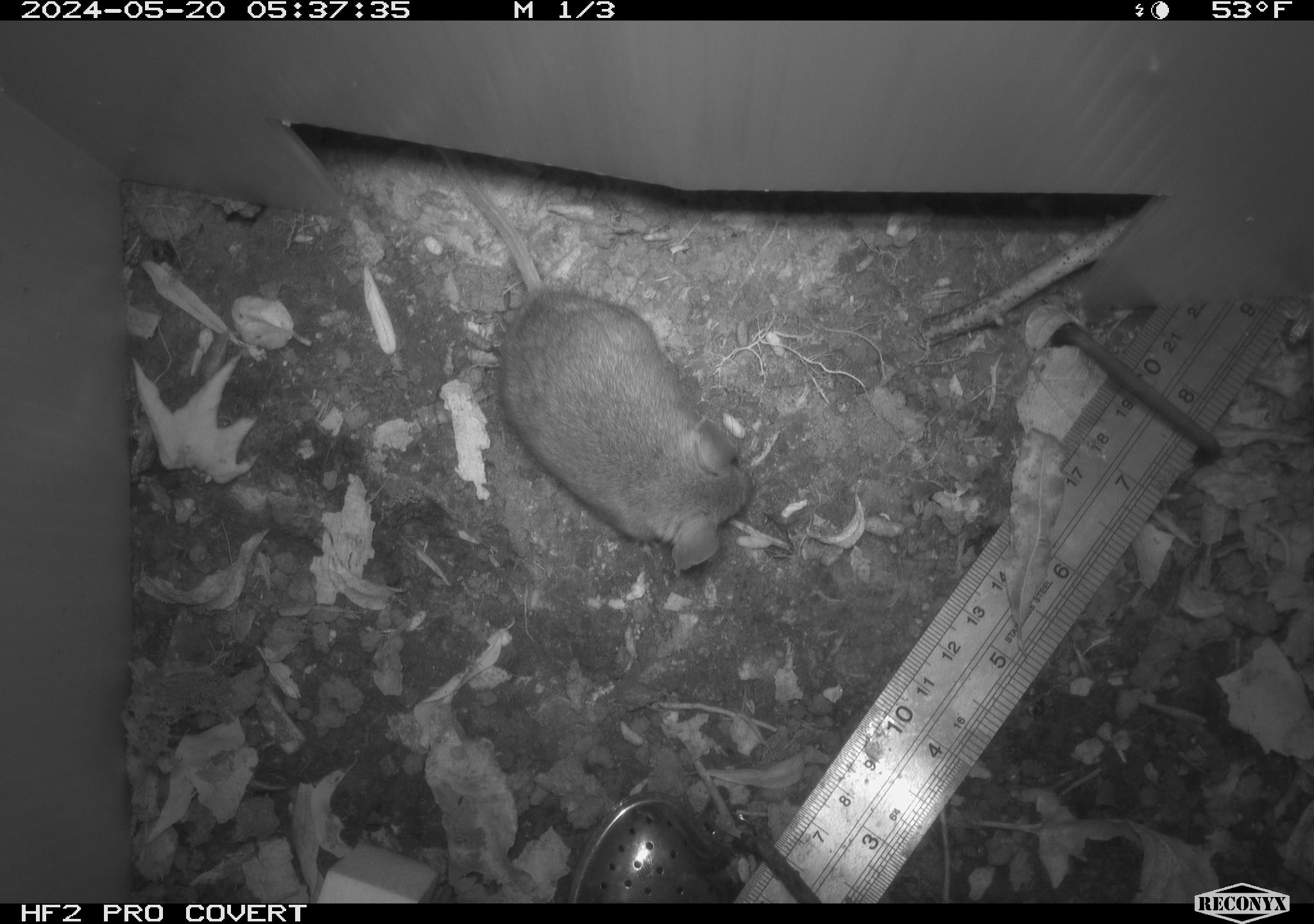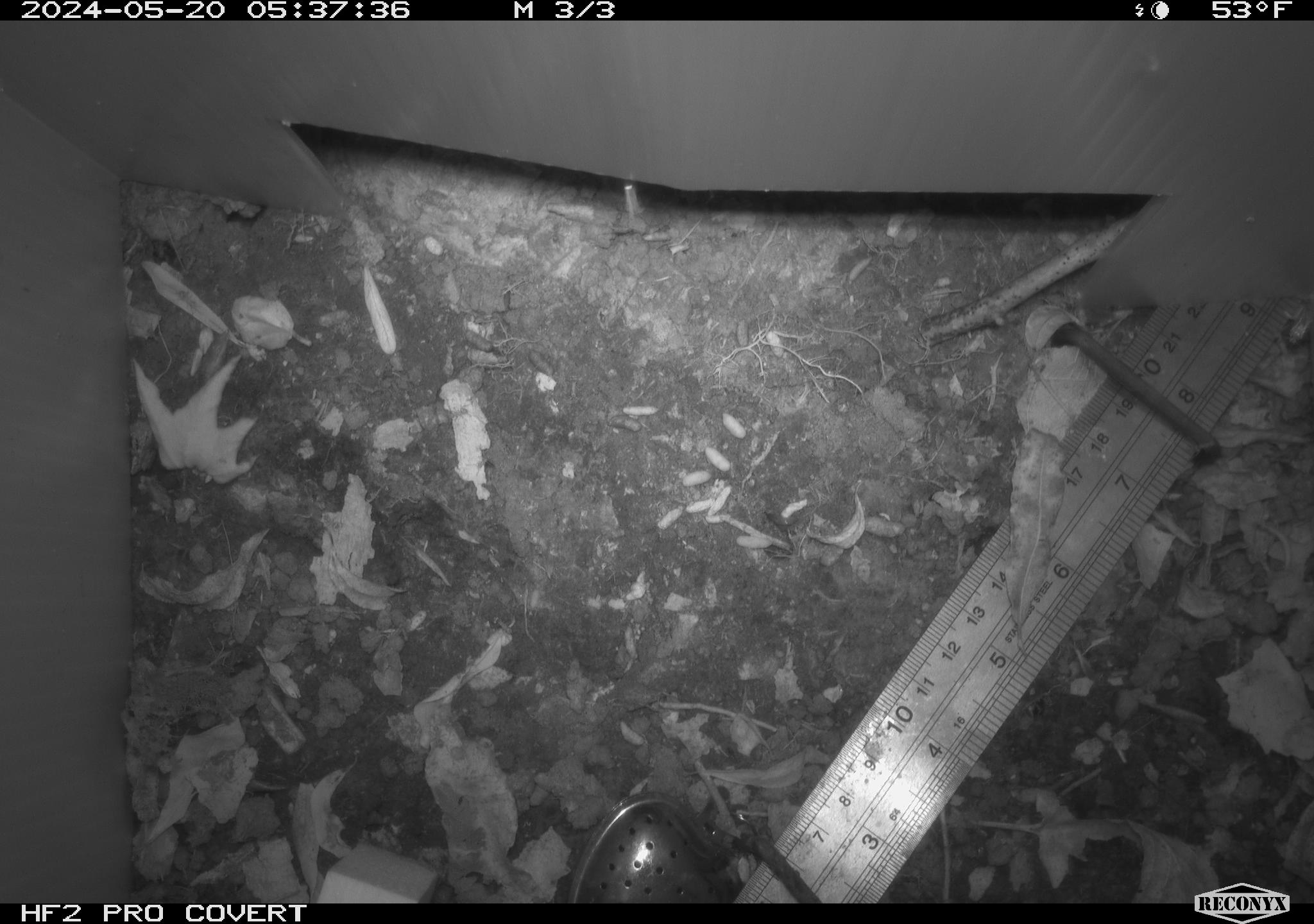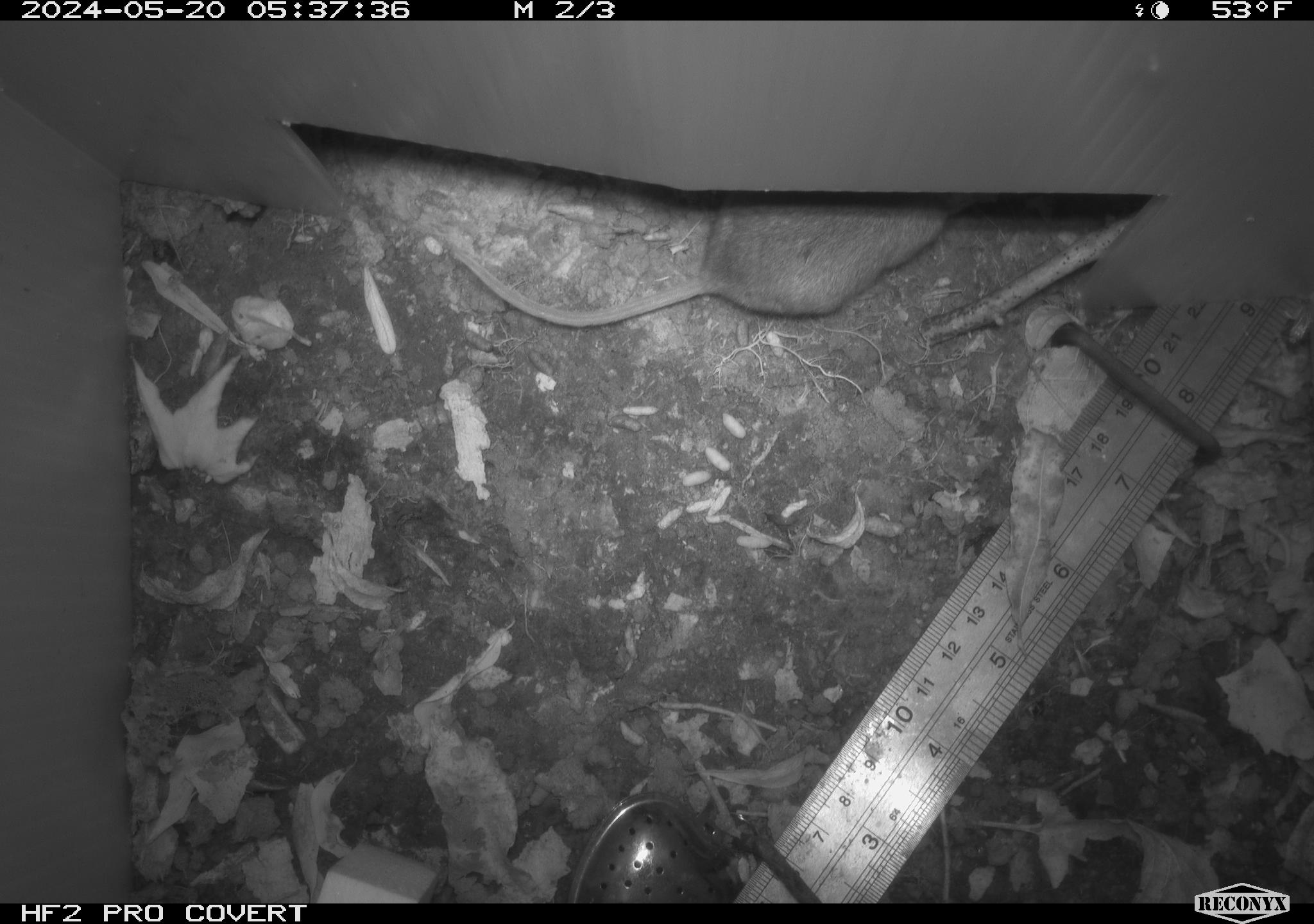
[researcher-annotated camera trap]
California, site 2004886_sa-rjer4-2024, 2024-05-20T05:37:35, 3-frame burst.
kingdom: Animalia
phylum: Chordata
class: Mammalia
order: Rodentia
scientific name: Rodentia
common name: mouse species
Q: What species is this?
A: Mouse species (Rodentia).